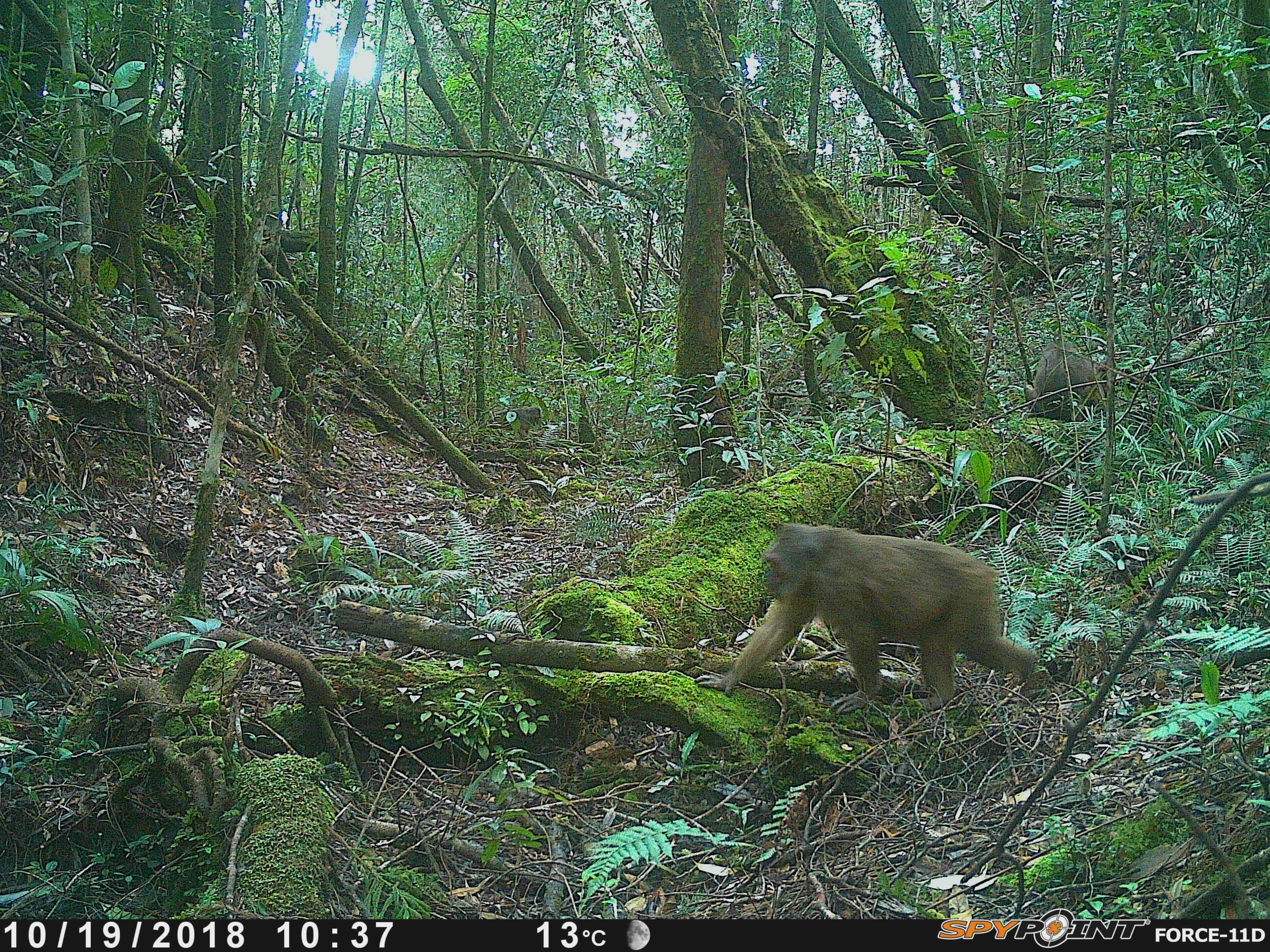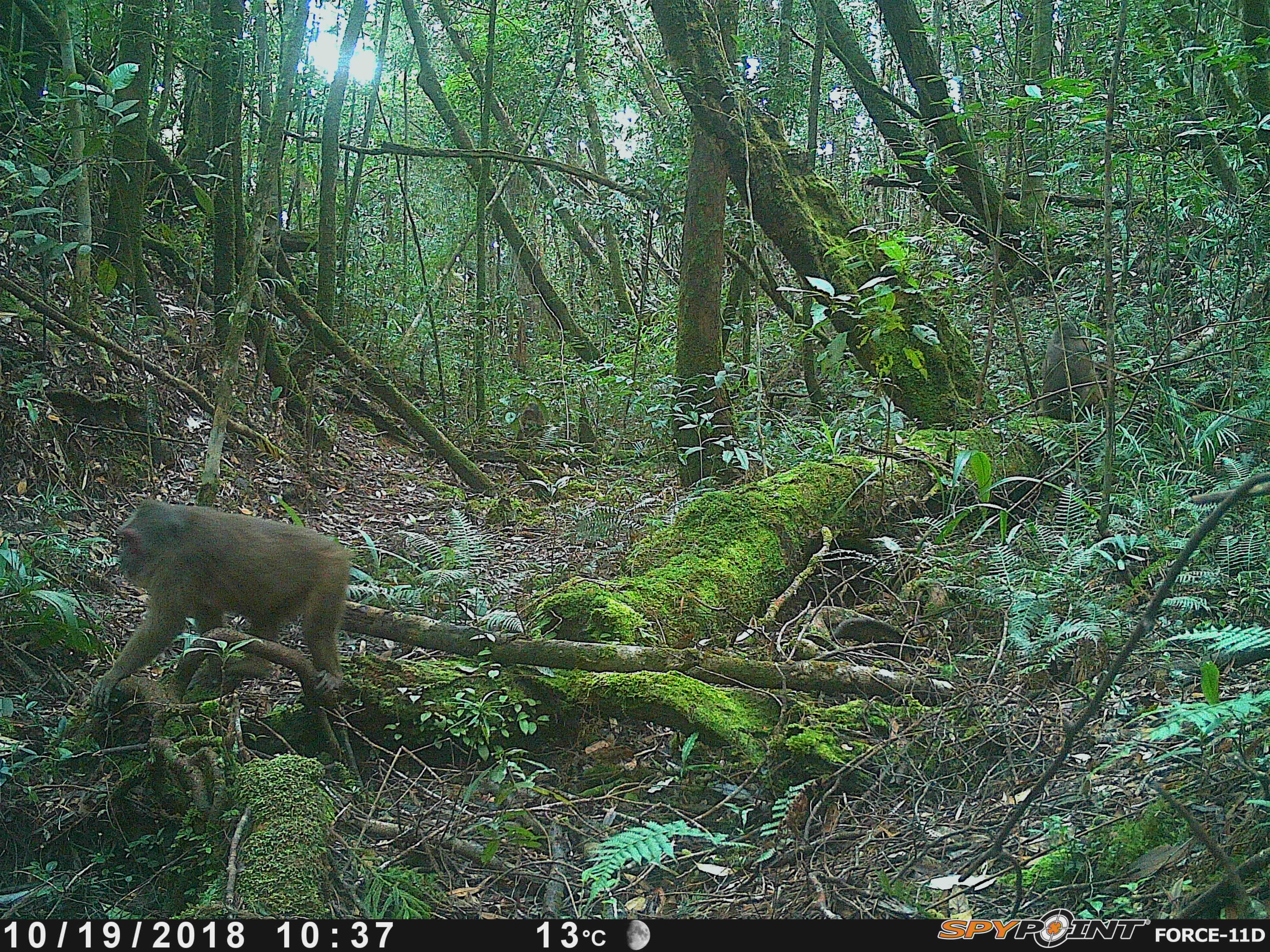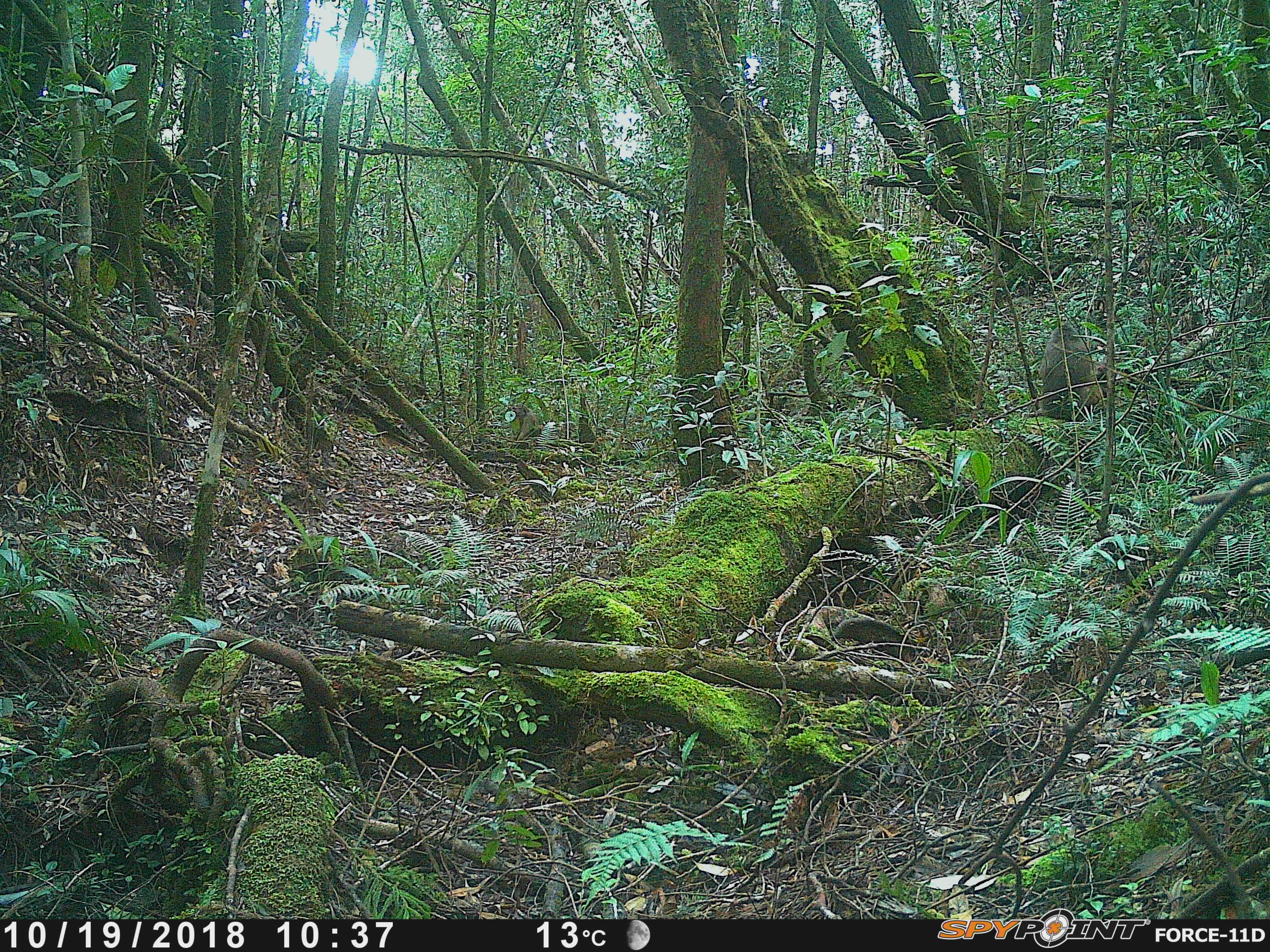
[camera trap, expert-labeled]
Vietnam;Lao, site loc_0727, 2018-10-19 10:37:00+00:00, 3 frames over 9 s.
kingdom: Animalia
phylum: Chordata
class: Mammalia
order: Primates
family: Cercopithecidae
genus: Macaca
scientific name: Macaca arctoides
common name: stump-tailed macaque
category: stump tailed macaque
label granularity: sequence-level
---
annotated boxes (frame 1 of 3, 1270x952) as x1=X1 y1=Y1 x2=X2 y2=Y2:
stump tailed macaque: x1=695 y1=523 x2=1038 y2=715; x1=1023 y1=342 x2=1105 y2=424; x1=493 y1=406 x2=543 y2=435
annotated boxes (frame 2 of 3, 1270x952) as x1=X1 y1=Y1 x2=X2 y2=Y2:
stump tailed macaque: x1=89 y1=498 x2=351 y2=712; x1=1039 y1=320 x2=1106 y2=423; x1=516 y1=401 x2=546 y2=448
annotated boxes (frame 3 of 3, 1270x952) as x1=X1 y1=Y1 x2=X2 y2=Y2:
stump tailed macaque: x1=1039 y1=324 x2=1102 y2=421; x1=510 y1=402 x2=543 y2=440